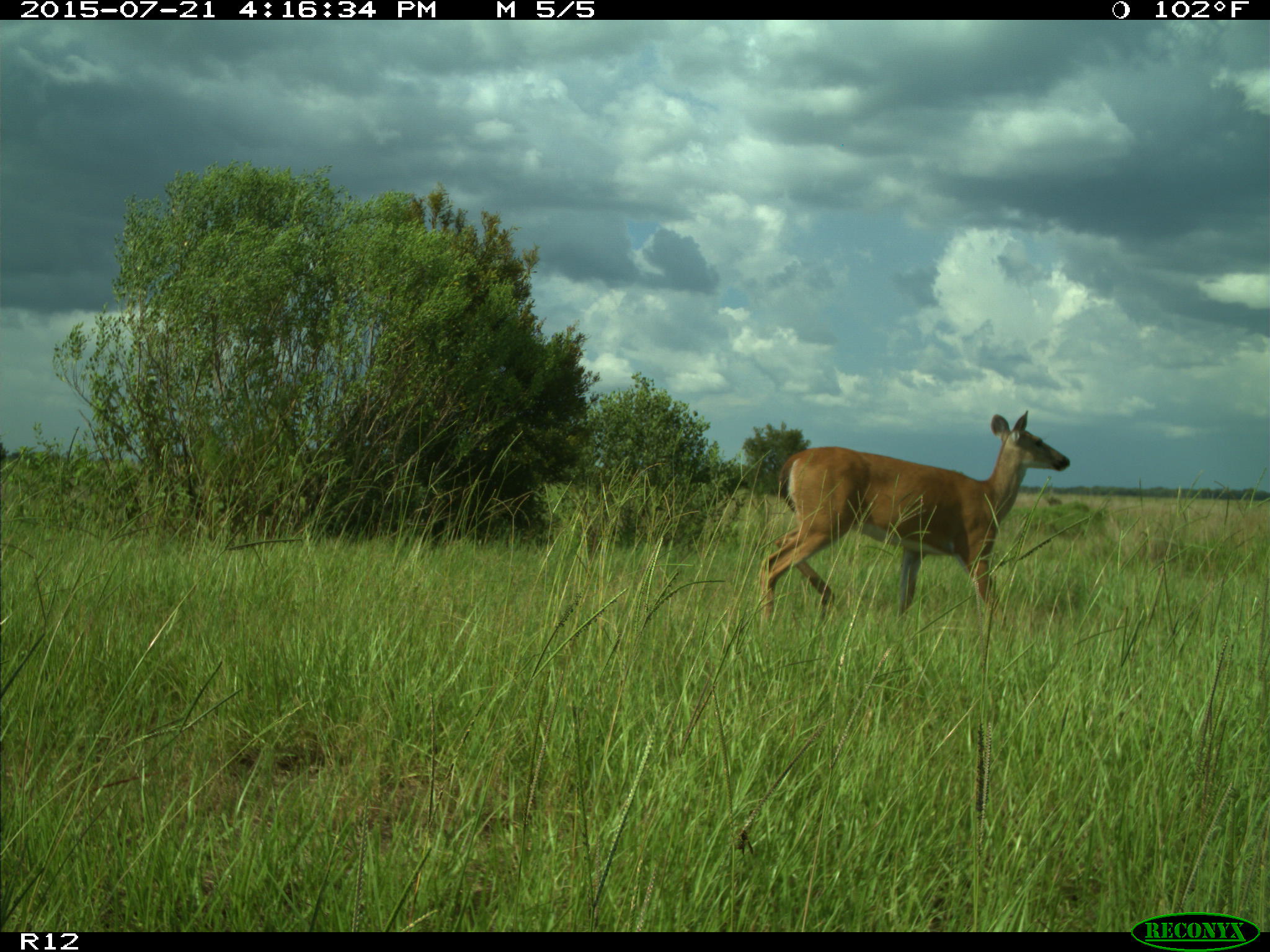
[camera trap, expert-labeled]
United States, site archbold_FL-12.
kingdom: Animalia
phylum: Chordata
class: Mammalia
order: Artiodactyla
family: Cervidae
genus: Odocoileus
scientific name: Odocoileus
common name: deer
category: unidentified deer